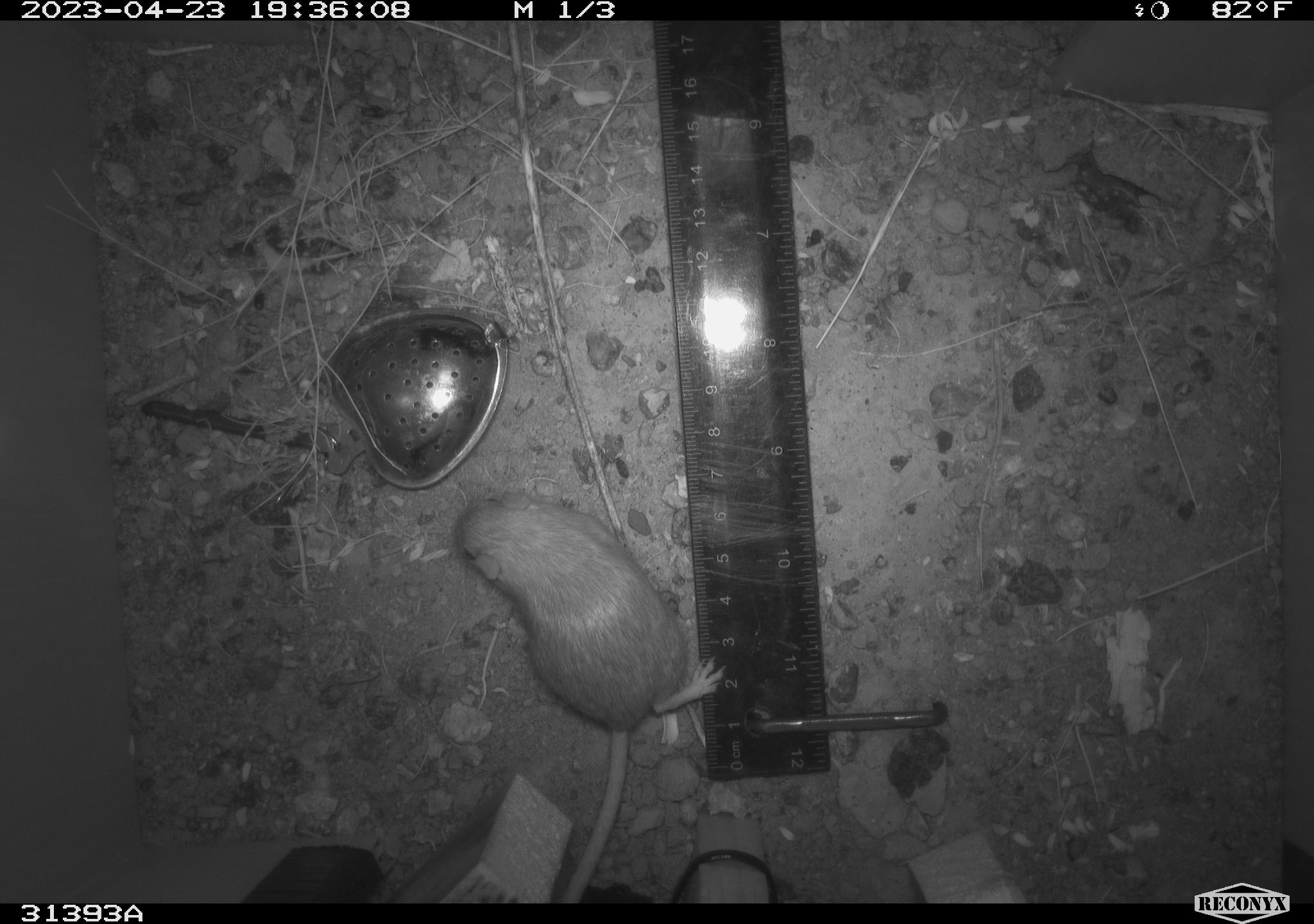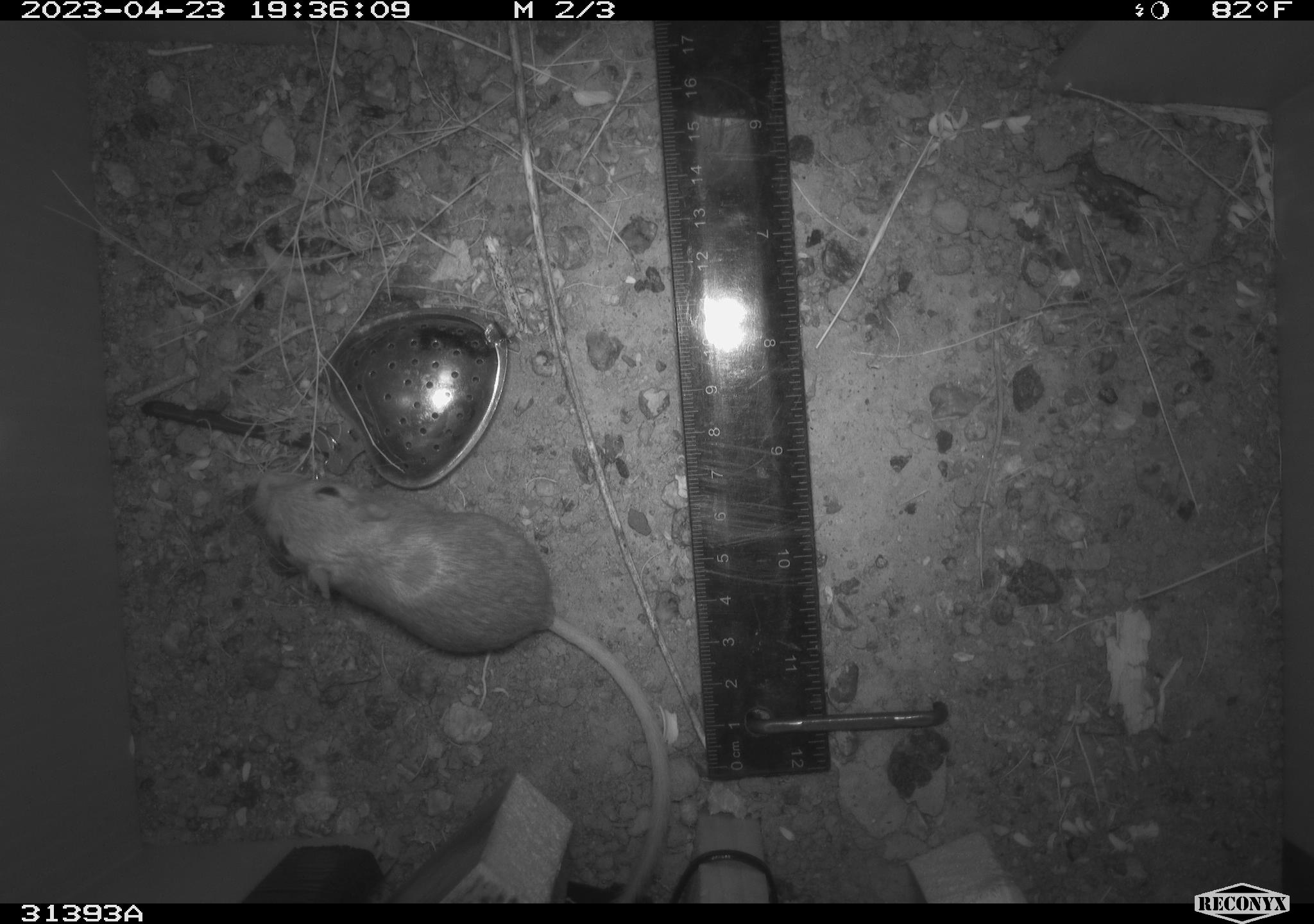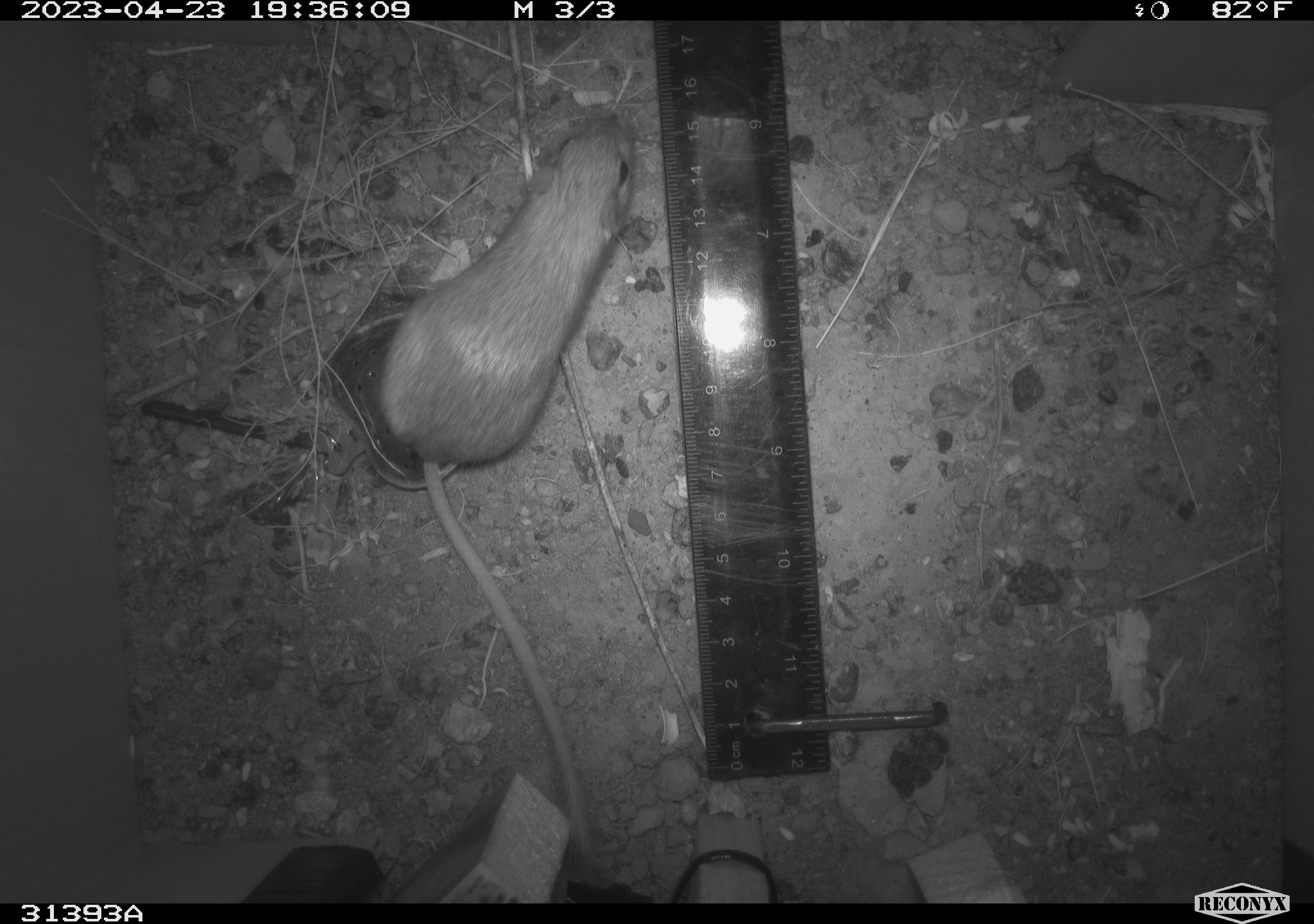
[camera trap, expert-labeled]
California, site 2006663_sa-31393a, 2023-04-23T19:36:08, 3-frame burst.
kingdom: Animalia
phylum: Chordata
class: Mammalia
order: Rodentia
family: Heteromyidae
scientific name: Heteromyidae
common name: kangaroo rats and pocket mice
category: heteromyidae family